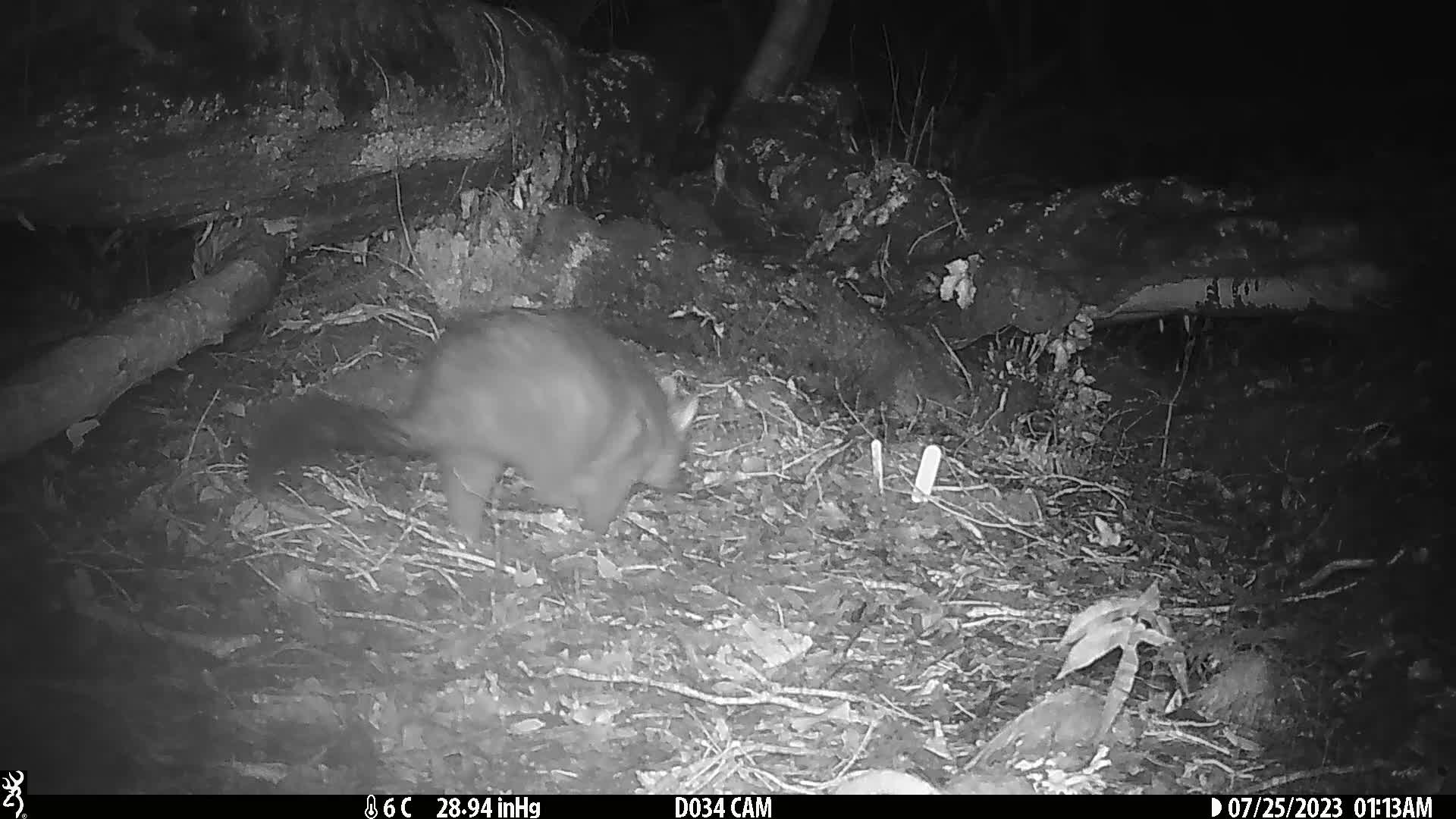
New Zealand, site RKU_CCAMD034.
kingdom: Animalia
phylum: Chordata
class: Mammalia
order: Diprotodontia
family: Phalangeridae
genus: Trichosurus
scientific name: Trichosurus vulpecula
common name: common brushtail possum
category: possum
Possum (common brushtail possum) (Trichosurus vulpecula).